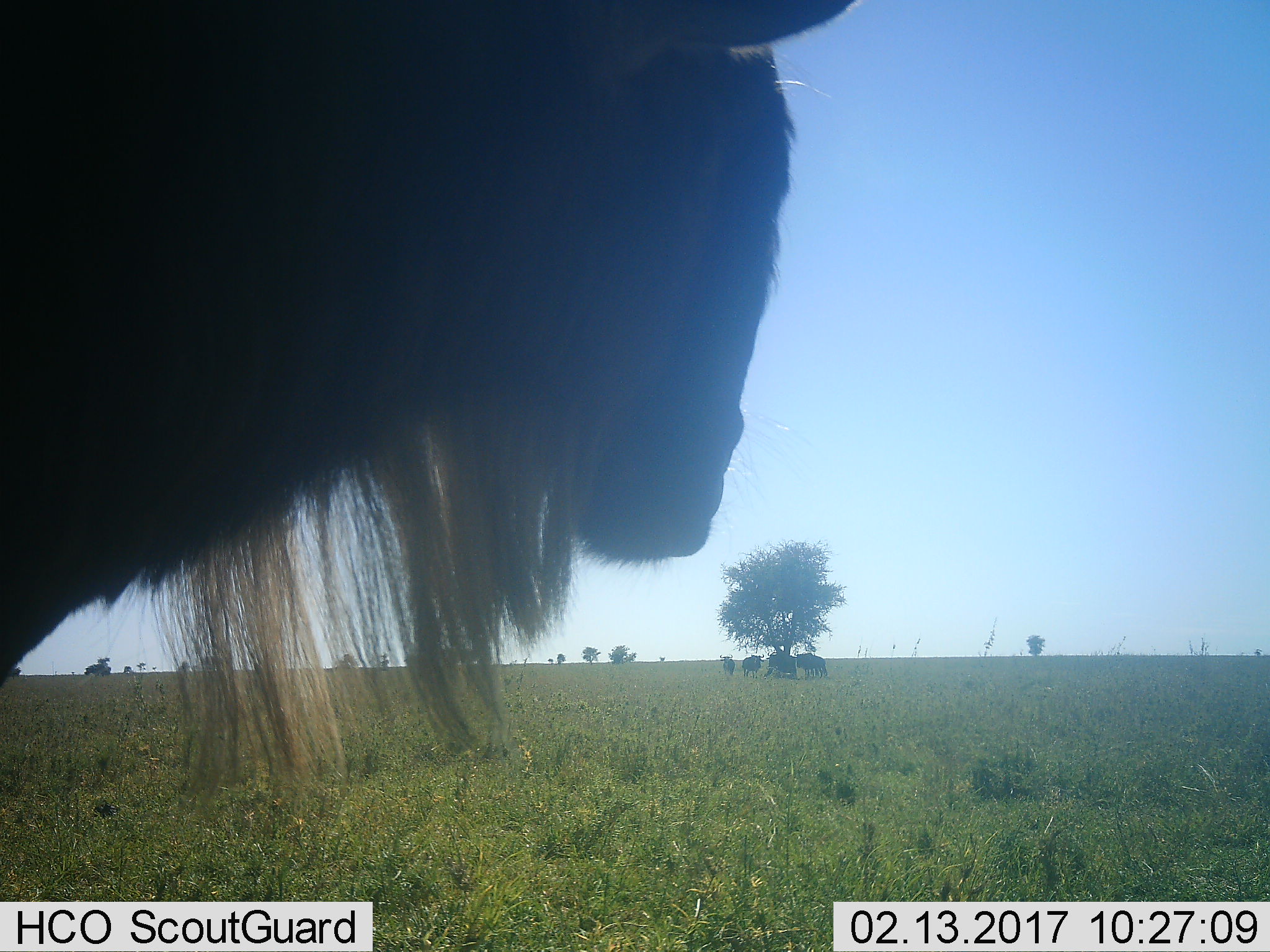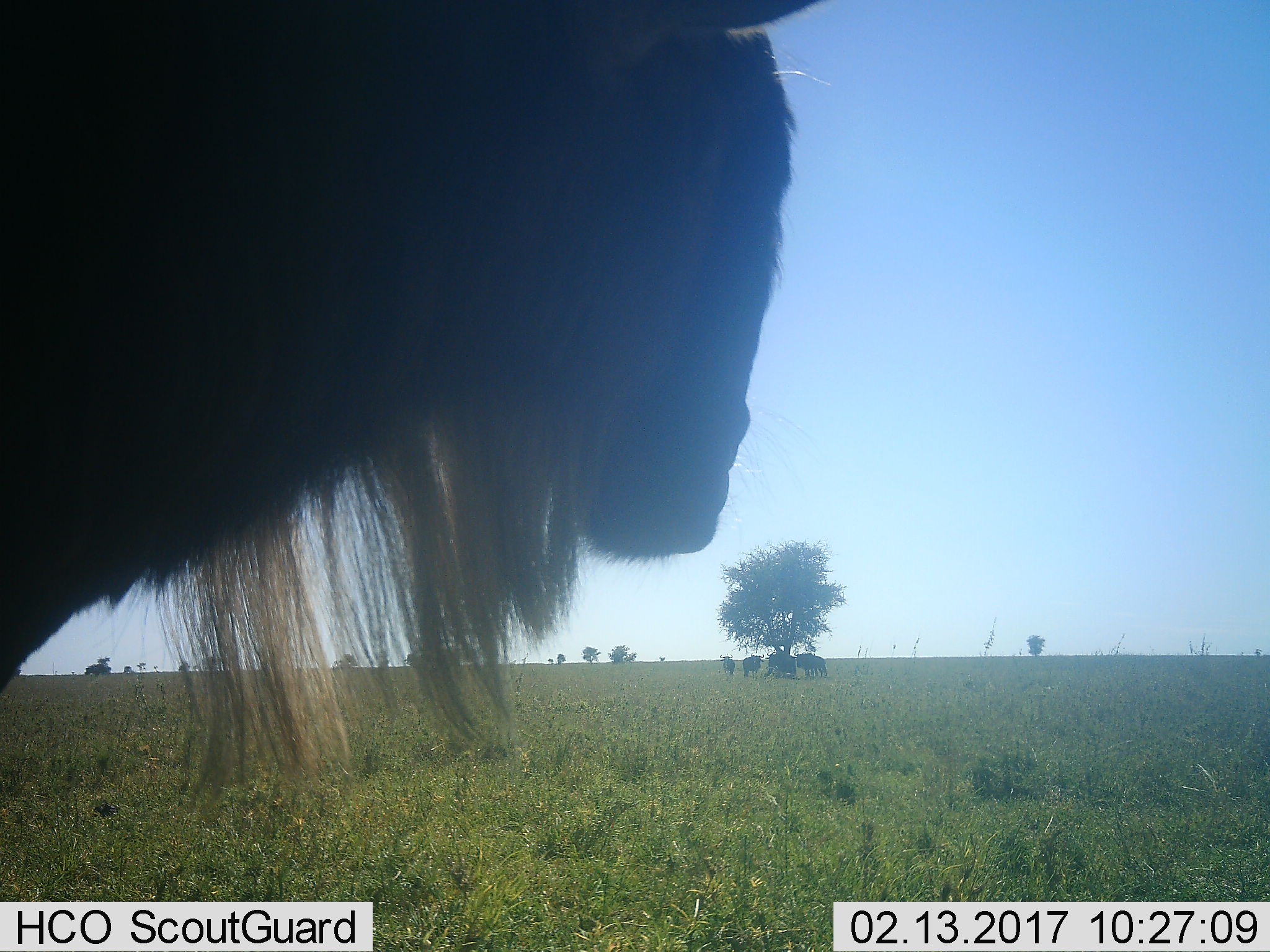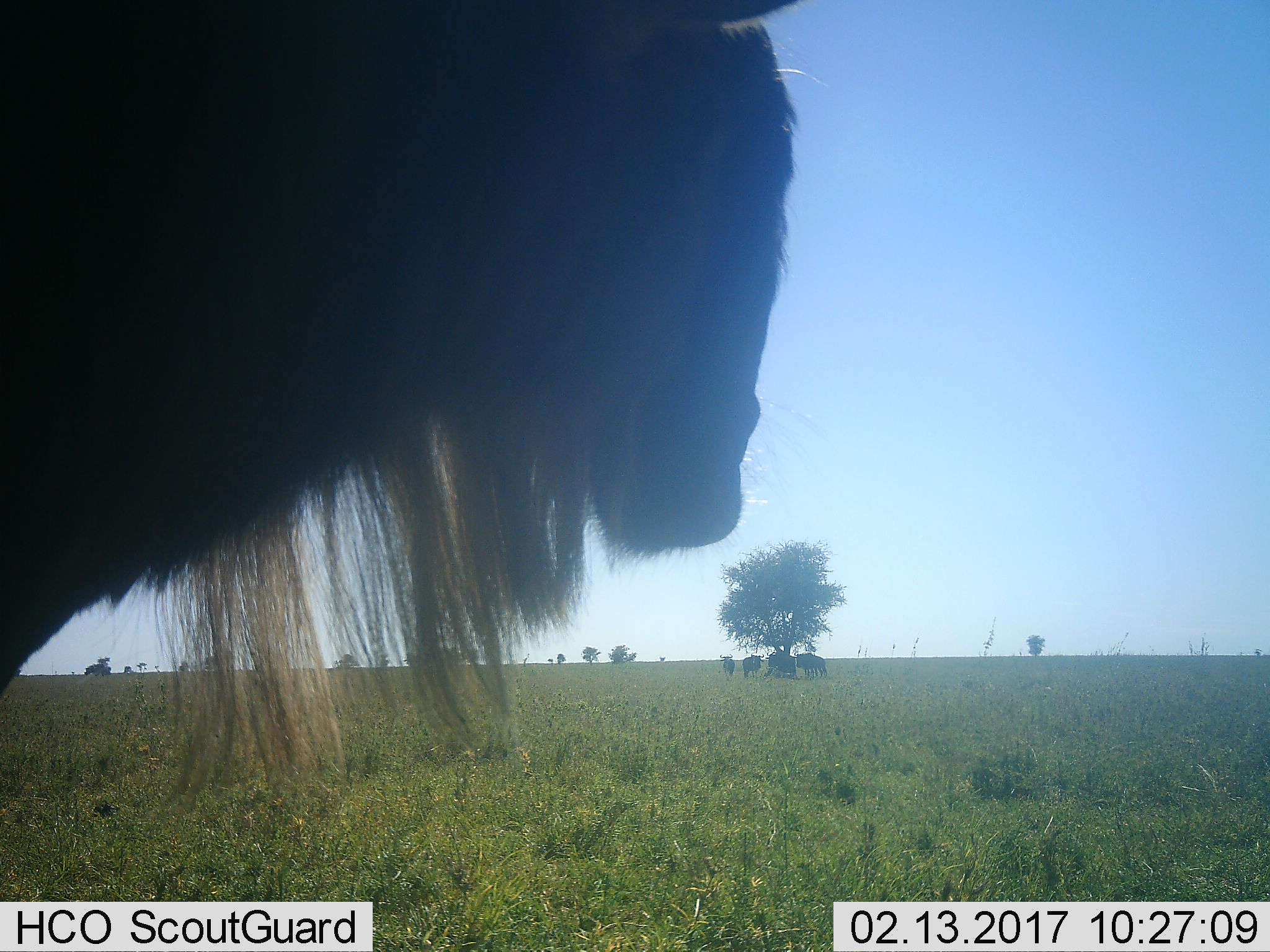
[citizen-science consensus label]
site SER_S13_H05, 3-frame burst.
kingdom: Animalia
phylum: Chordata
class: Mammalia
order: Artiodactyla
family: Bovidae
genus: Connochaetes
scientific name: Connochaetes taurinus taurinus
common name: blue wildebeest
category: wildebeestblue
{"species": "wildebeestblue (blue wildebeest) (Connochaetes taurinus taurinus)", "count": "5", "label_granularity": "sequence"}